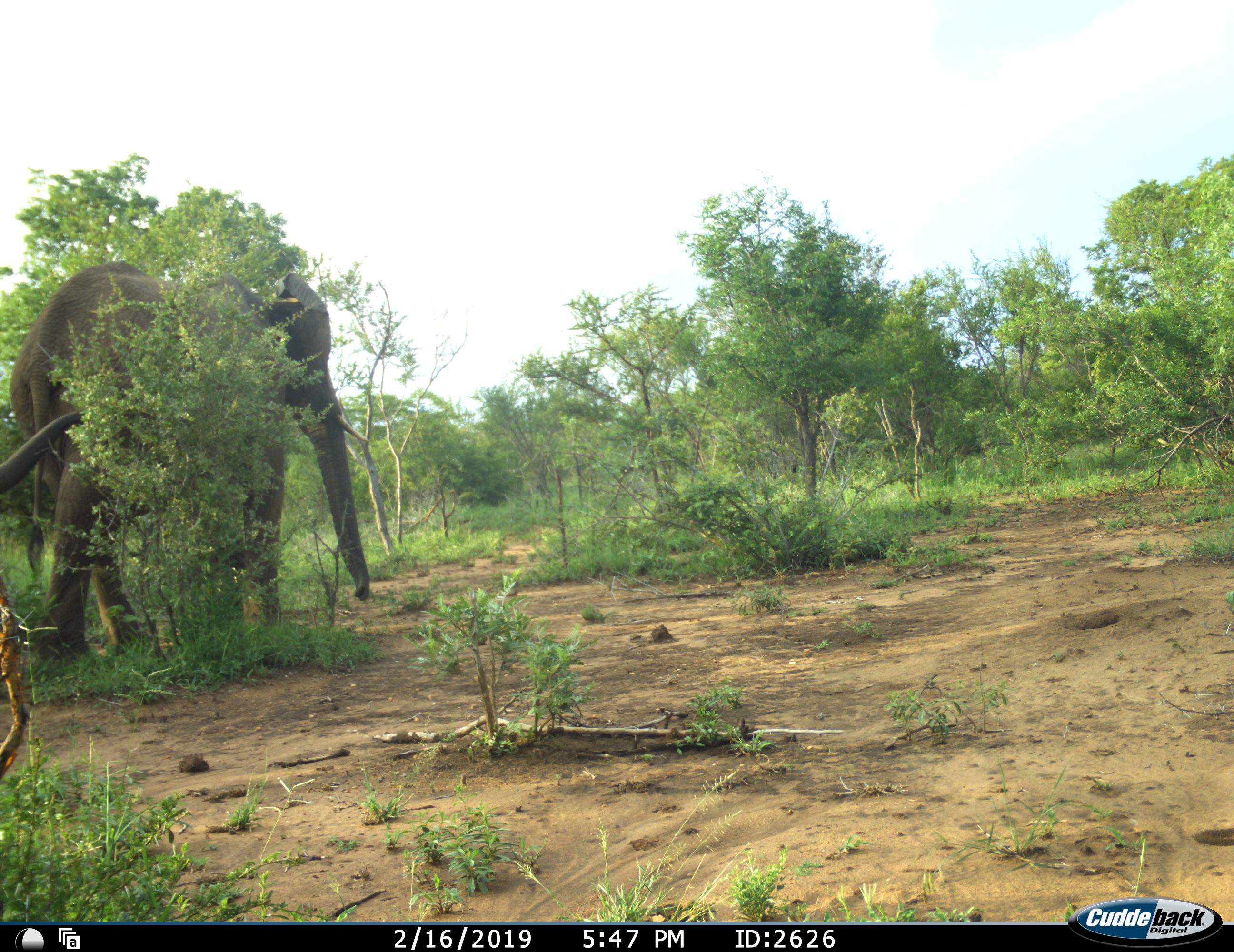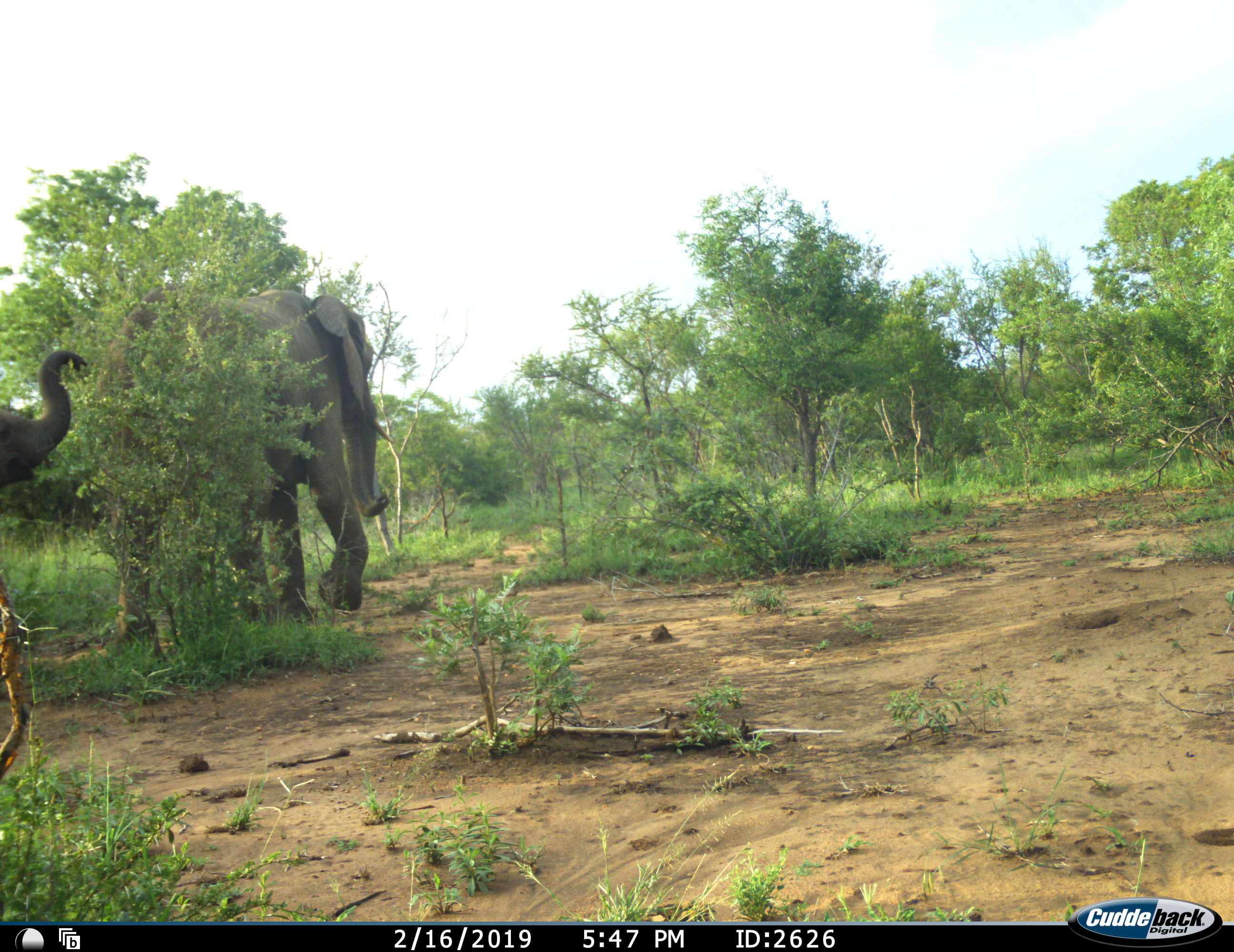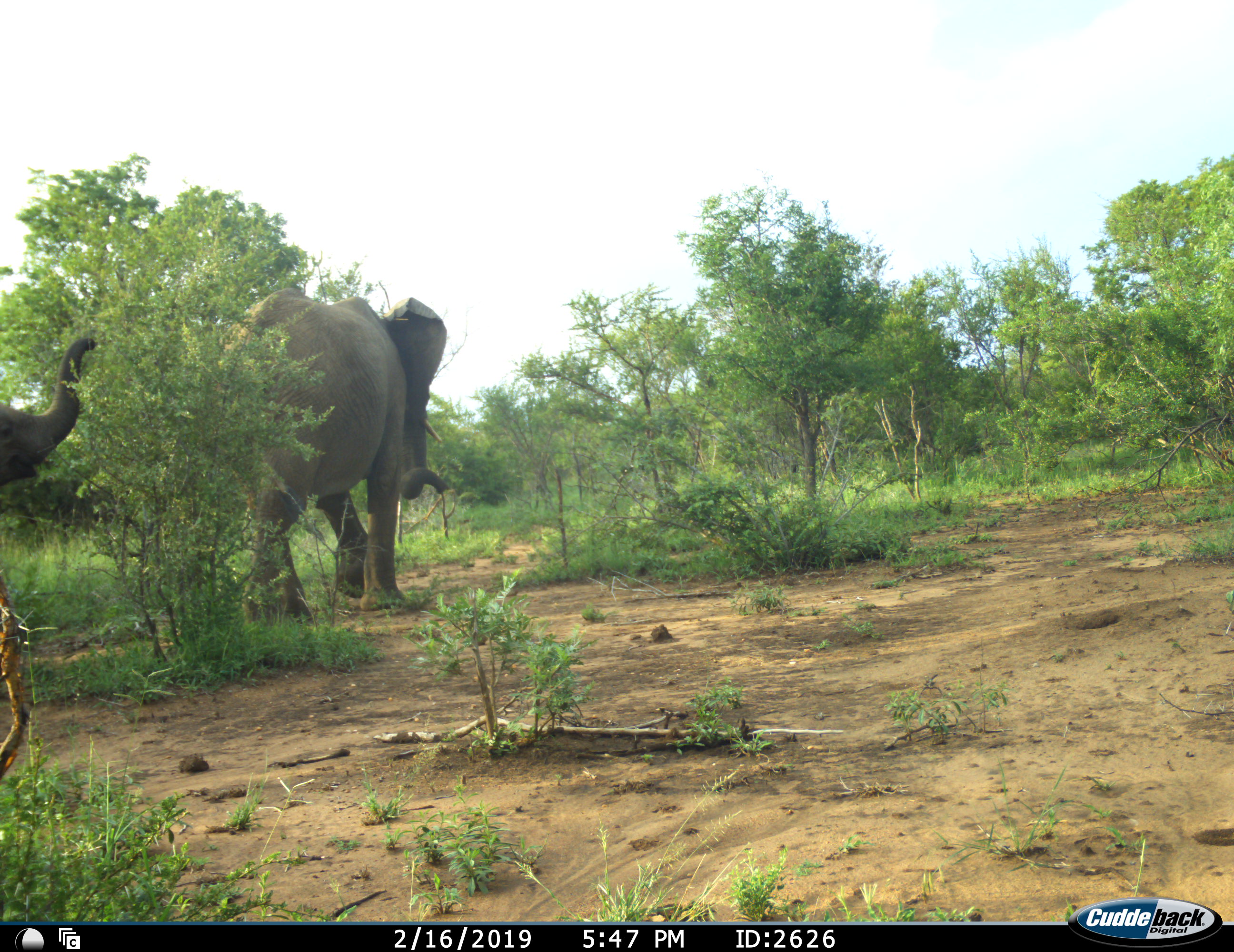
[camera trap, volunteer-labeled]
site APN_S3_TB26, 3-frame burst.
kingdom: Animalia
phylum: Chordata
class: Mammalia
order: Proboscidea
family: Elephantidae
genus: Loxodonta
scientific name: Loxodonta africana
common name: african bush elephant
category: elephant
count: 2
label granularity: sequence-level